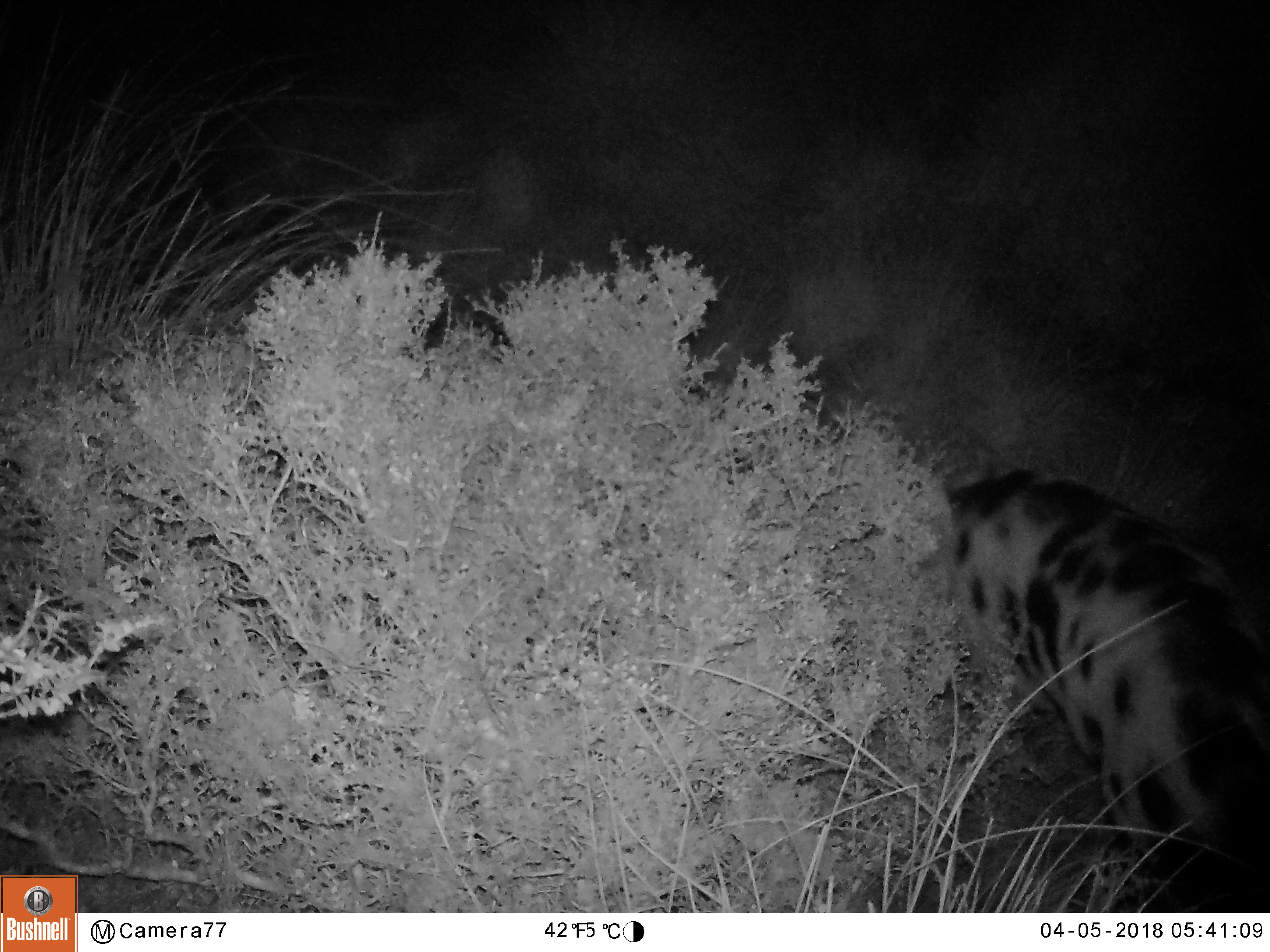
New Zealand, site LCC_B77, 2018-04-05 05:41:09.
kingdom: Animalia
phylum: Chordata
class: Mammalia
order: Artiodactyla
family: Suidae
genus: Sus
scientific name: Sus scrofa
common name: pig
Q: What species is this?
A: Pig (Sus scrofa).